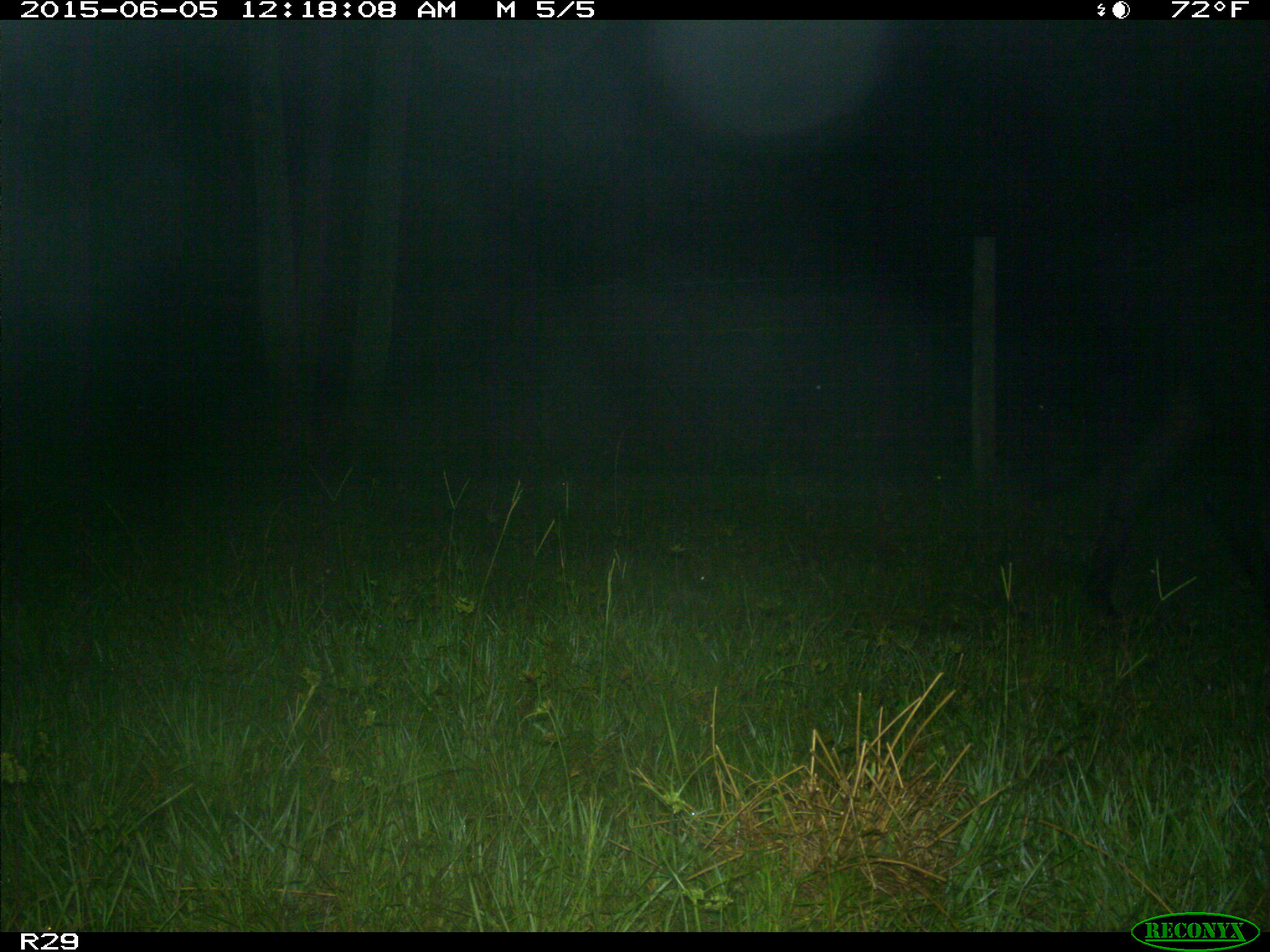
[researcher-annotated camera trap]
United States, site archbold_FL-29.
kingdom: Animalia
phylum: Chordata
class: Mammalia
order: Artiodactyla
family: Bovidae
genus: Bos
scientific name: Bos taurus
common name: domestic cow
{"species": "Bos taurus (domestic cow)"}